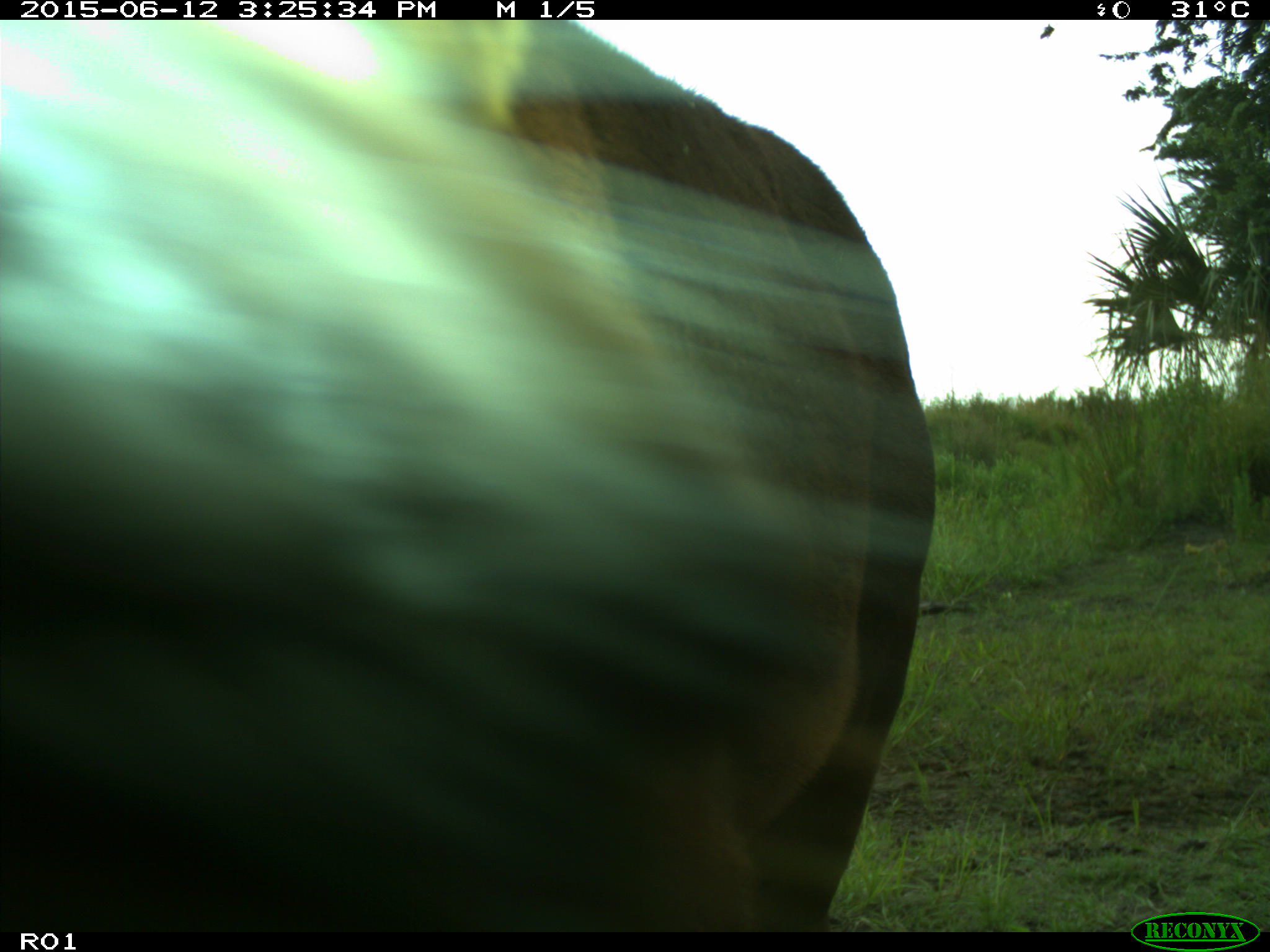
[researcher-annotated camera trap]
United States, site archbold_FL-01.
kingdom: Animalia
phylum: Chordata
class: Mammalia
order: Artiodactyla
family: Bovidae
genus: Bos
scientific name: Bos taurus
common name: domestic cow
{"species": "Bos taurus (domestic cow)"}